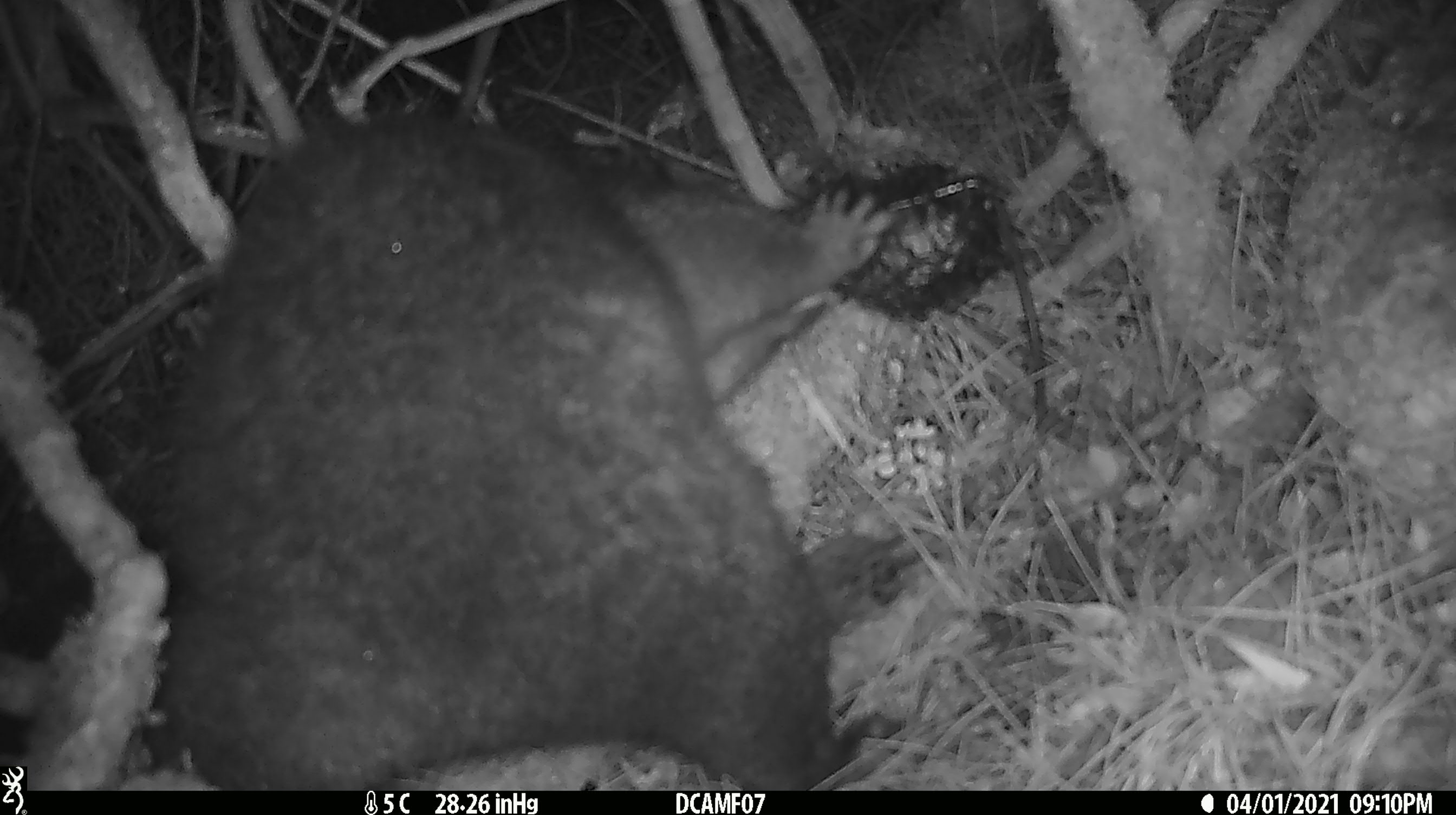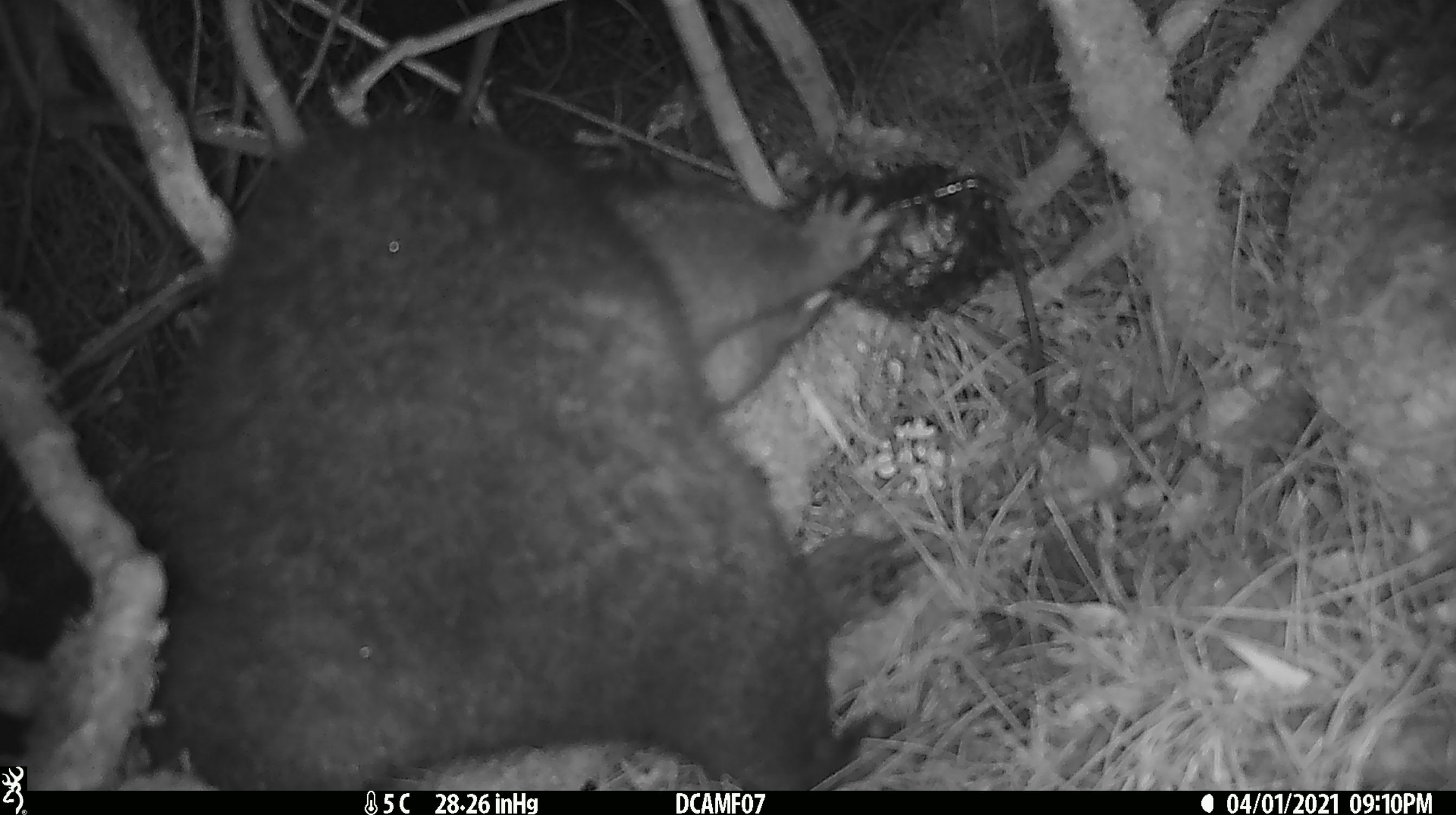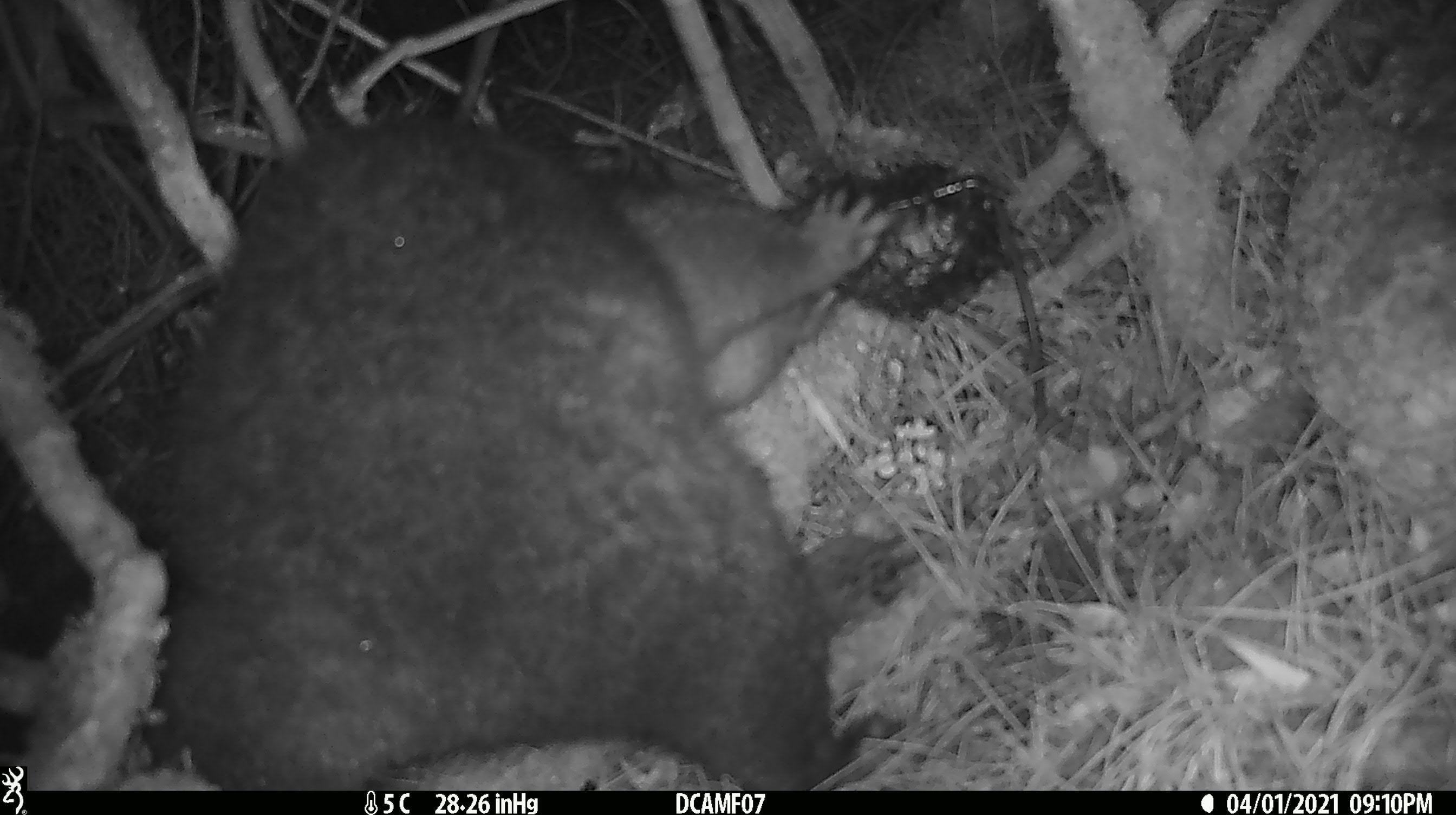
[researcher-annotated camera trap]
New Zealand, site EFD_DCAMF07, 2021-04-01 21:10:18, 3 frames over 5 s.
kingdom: Animalia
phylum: Chordata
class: Mammalia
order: Diprotodontia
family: Phalangeridae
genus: Trichosurus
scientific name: Trichosurus vulpecula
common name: common brushtail possum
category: possum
Possum (common brushtail possum) (Trichosurus vulpecula).